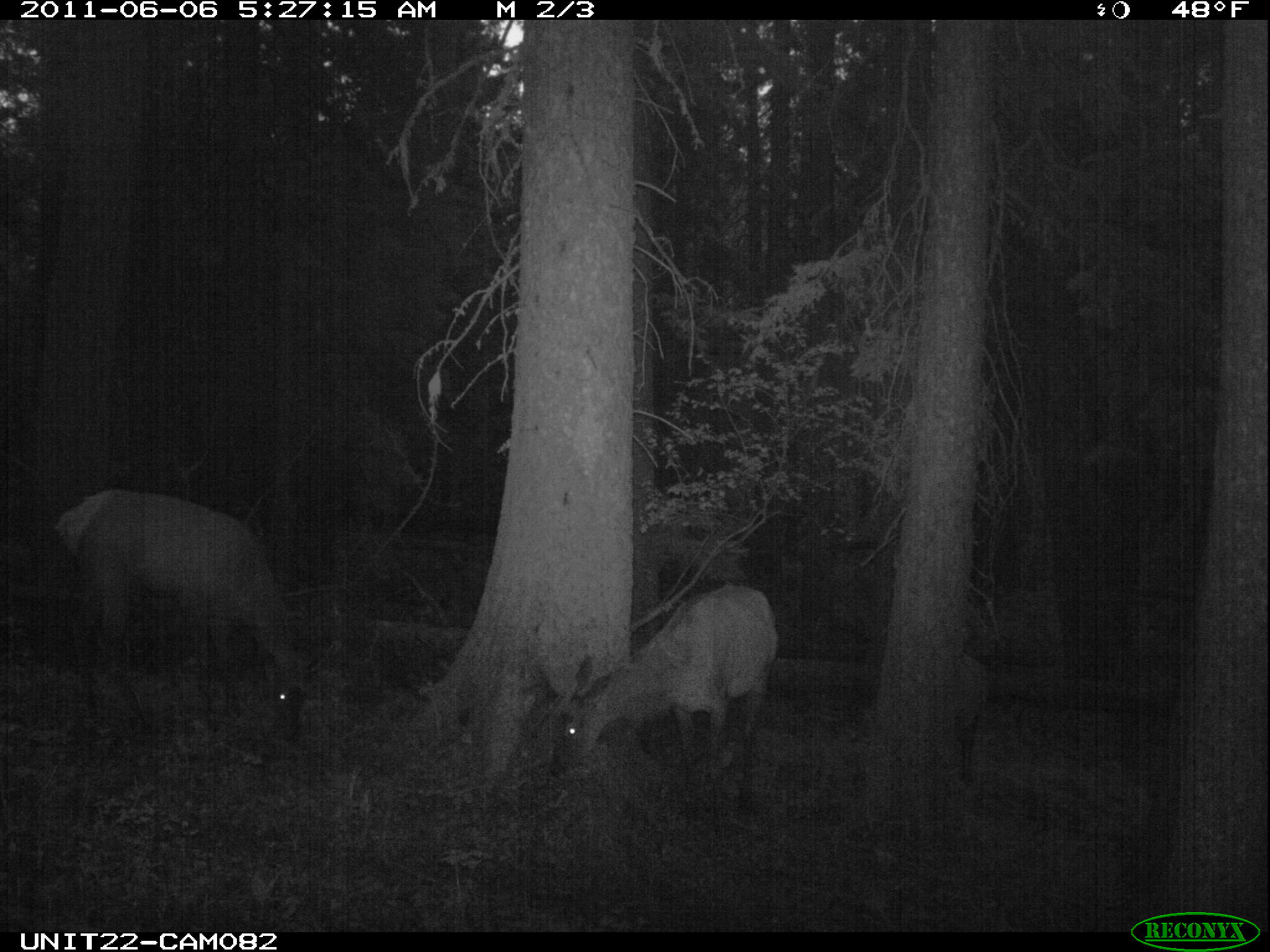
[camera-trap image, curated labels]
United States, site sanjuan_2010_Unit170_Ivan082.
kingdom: Animalia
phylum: Chordata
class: Mammalia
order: Artiodactyla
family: Cervidae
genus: Cervus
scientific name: Cervus elaphus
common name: red deer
Cervus elaphus (red deer).